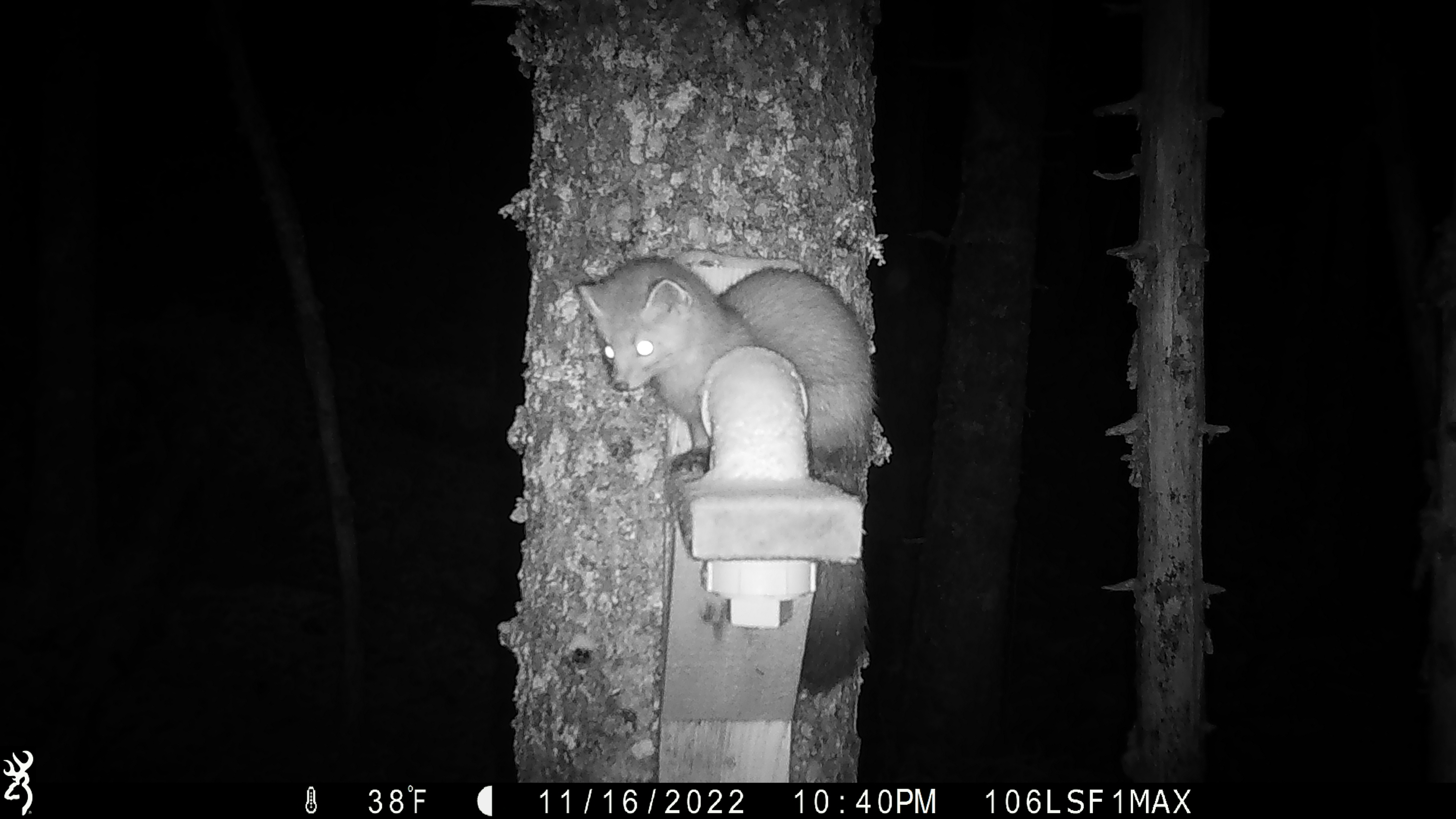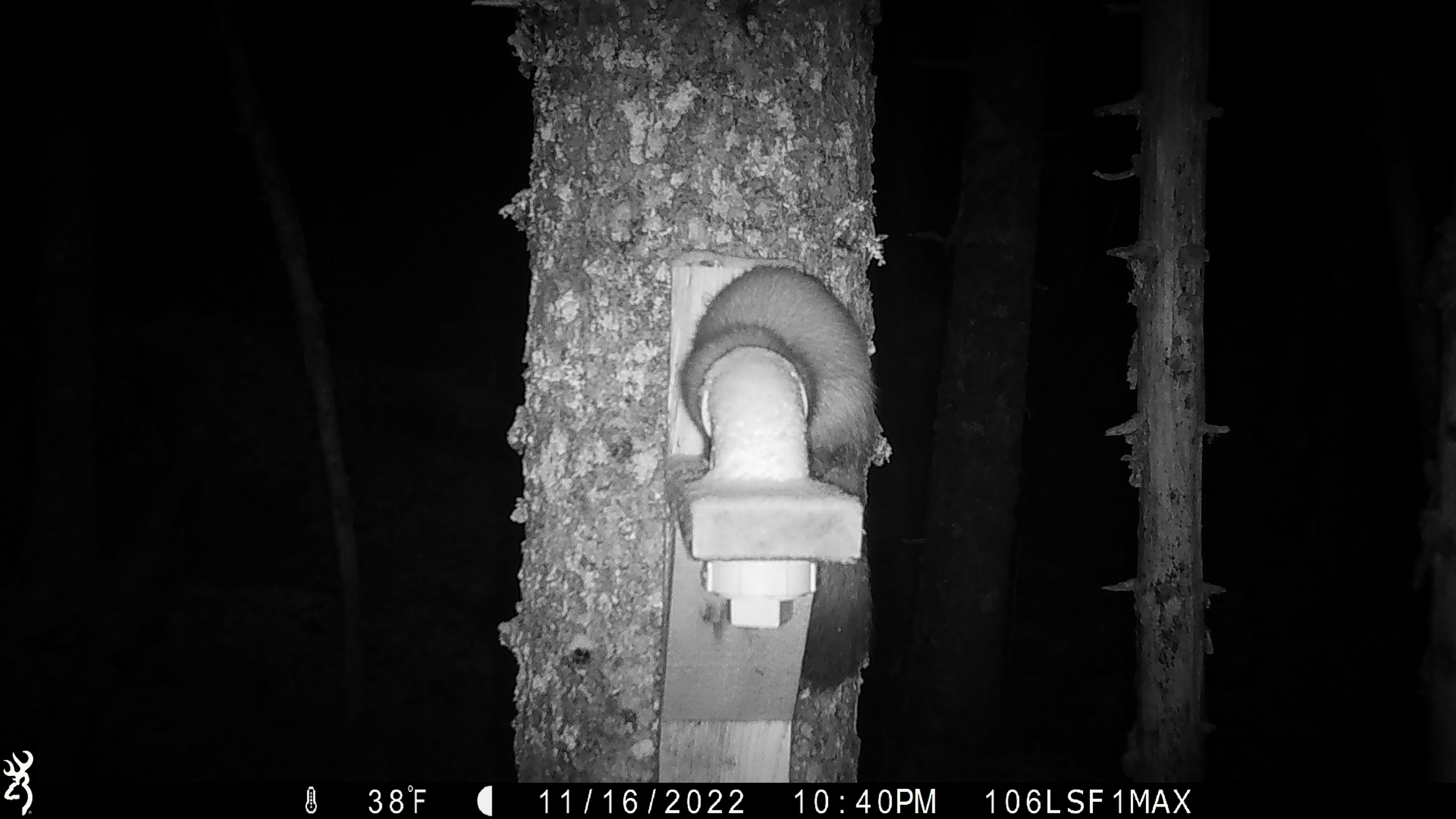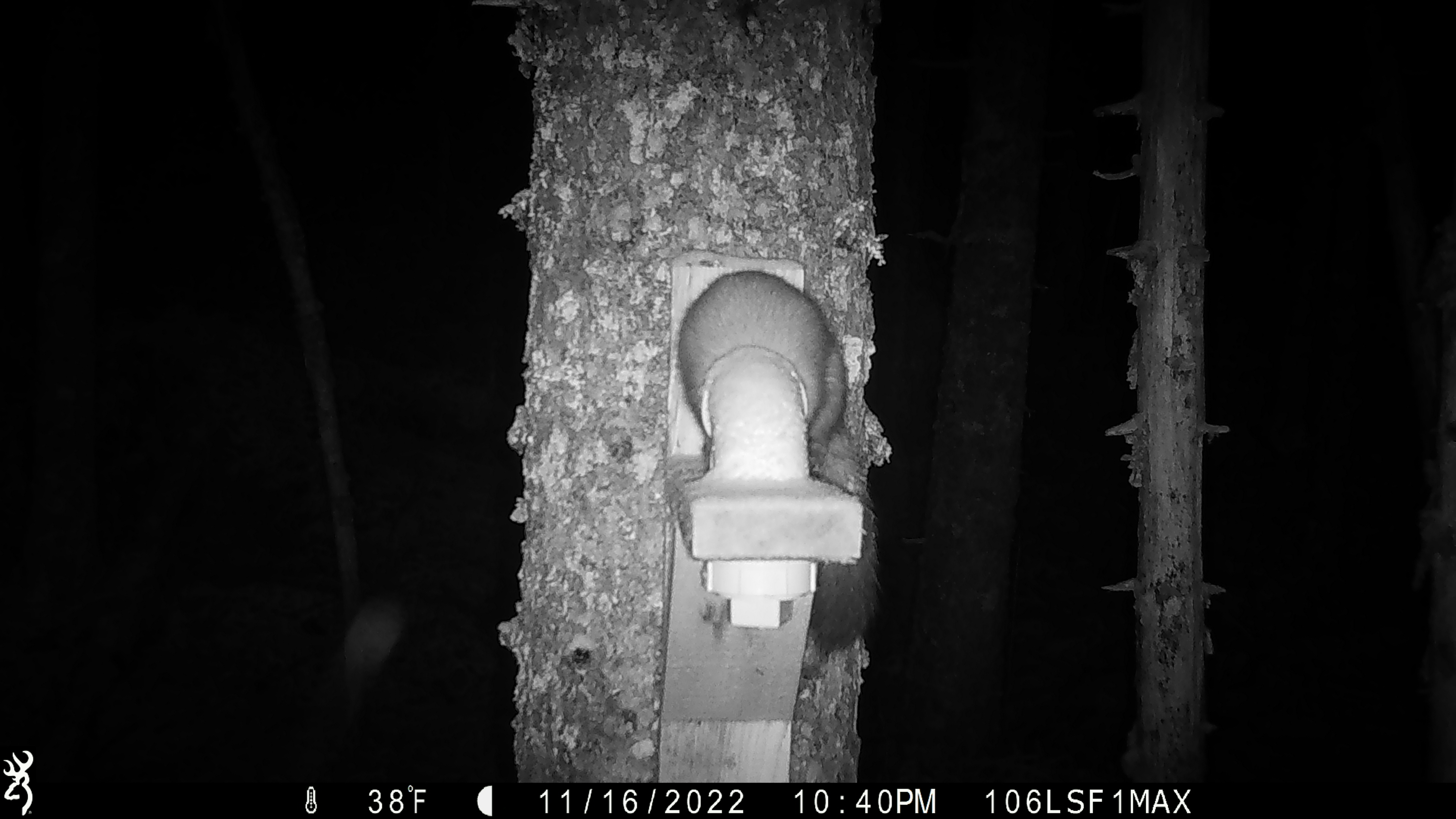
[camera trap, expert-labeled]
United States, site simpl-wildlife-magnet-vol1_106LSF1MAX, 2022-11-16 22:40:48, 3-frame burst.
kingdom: Animalia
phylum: Chordata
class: Mammalia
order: Carnivora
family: Mustelidae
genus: Martes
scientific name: Martes americana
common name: american marten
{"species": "american marten (Martes americana)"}